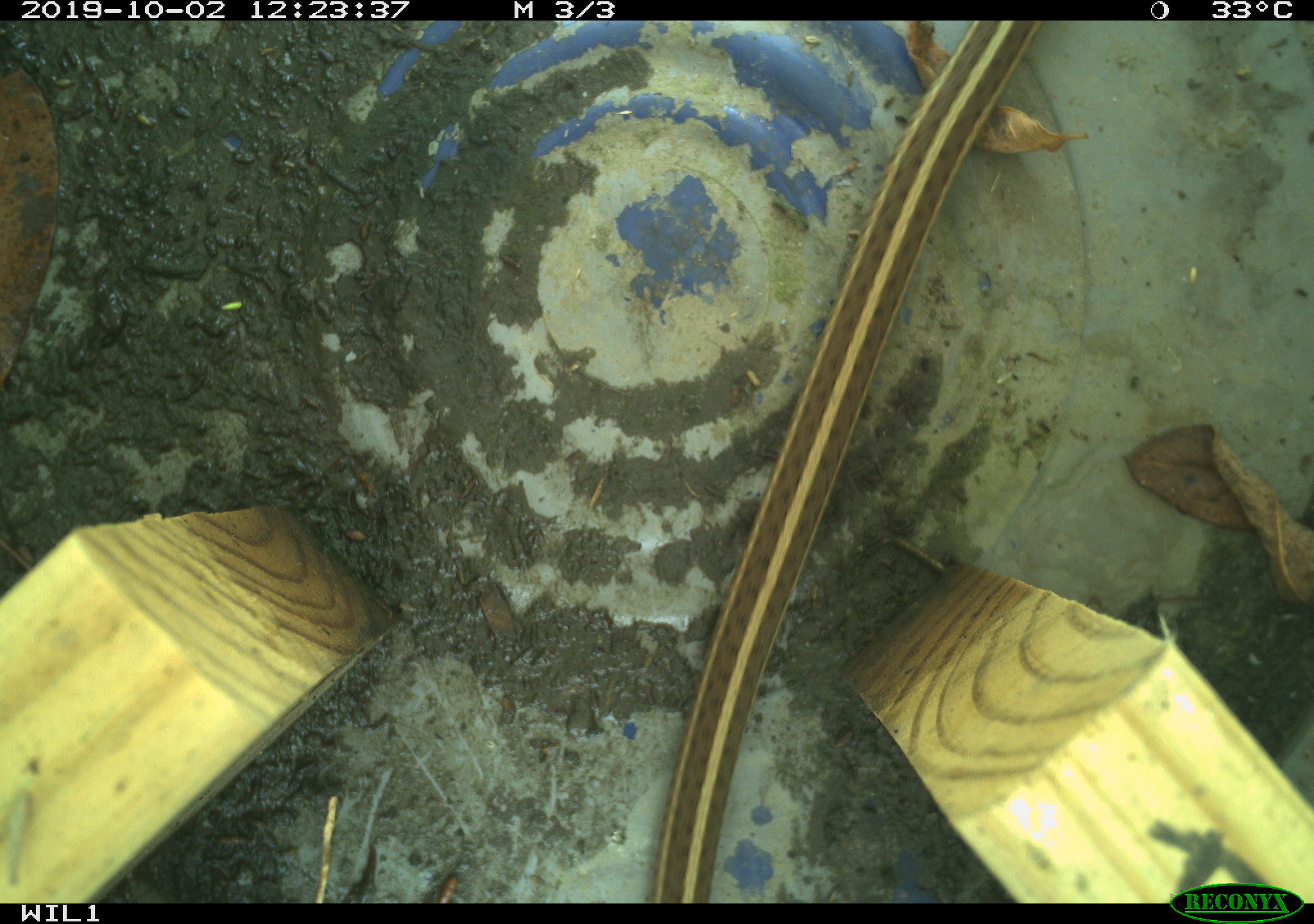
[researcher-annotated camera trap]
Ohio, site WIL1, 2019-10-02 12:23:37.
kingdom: Animalia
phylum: Chordata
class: Reptilia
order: Squamata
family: Colubridae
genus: Thamnophis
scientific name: Thamnophis sirtalis sirtalis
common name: eastern gartersnake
Eastern gartersnake (Thamnophis sirtalis sirtalis).